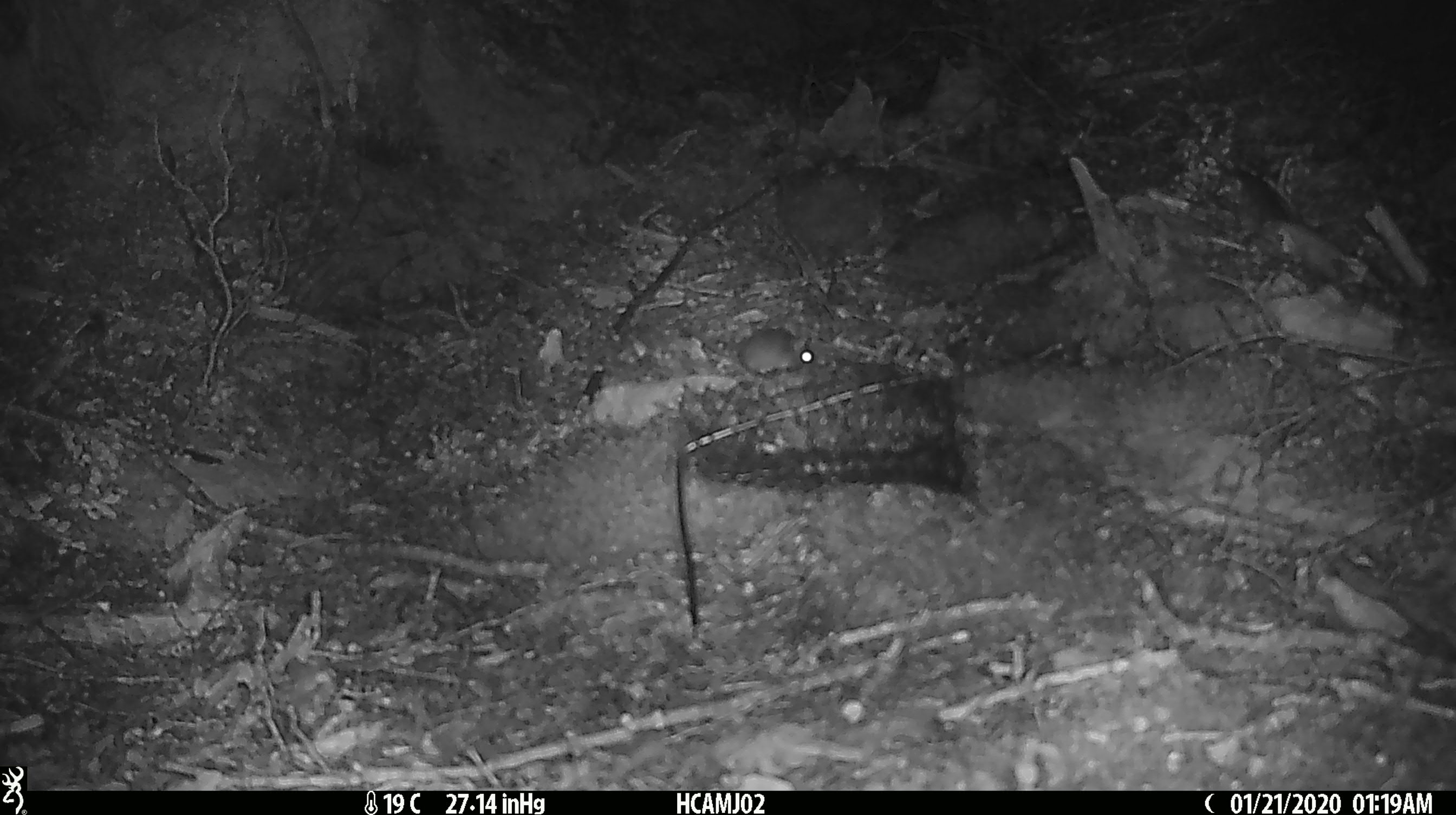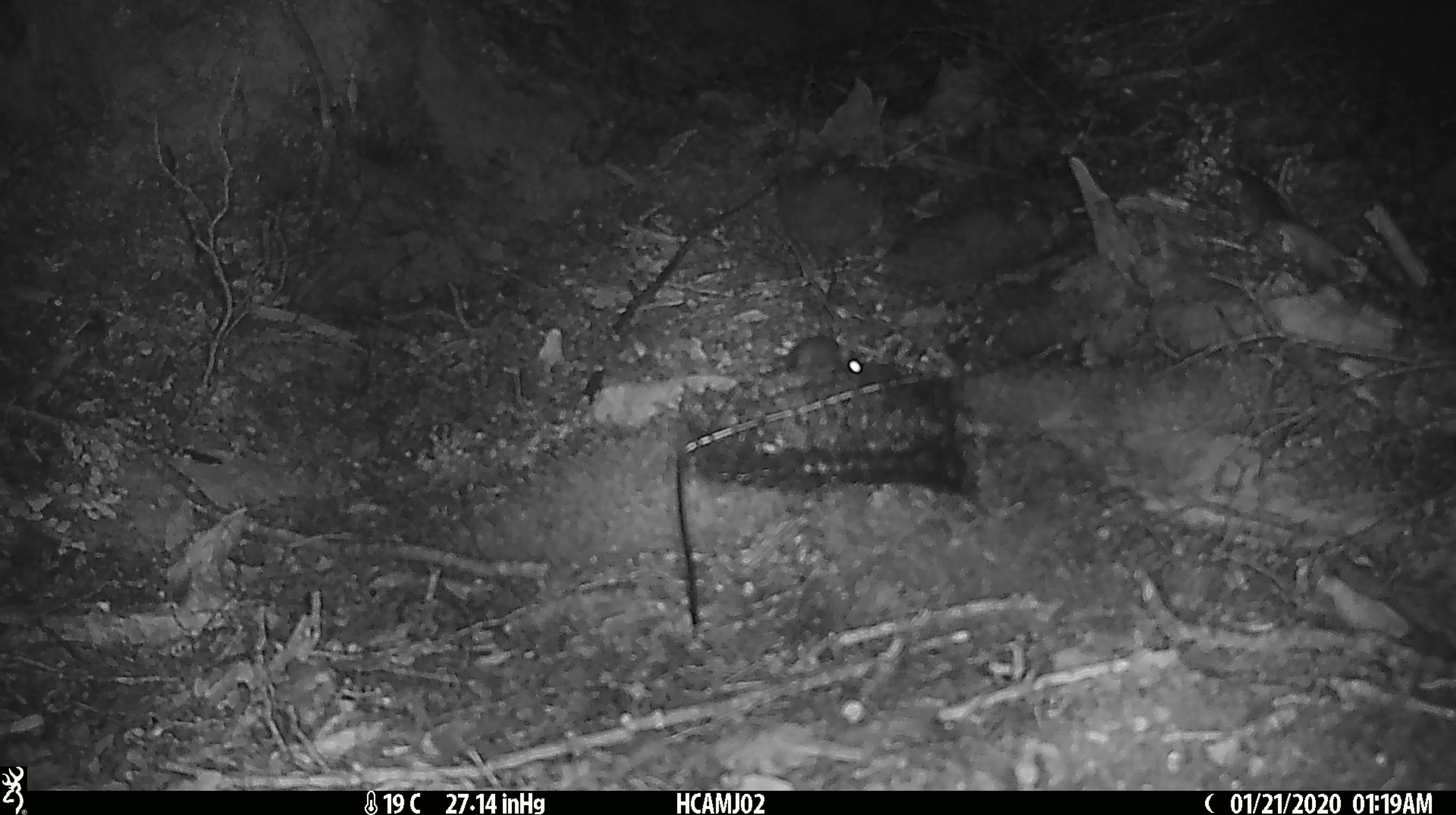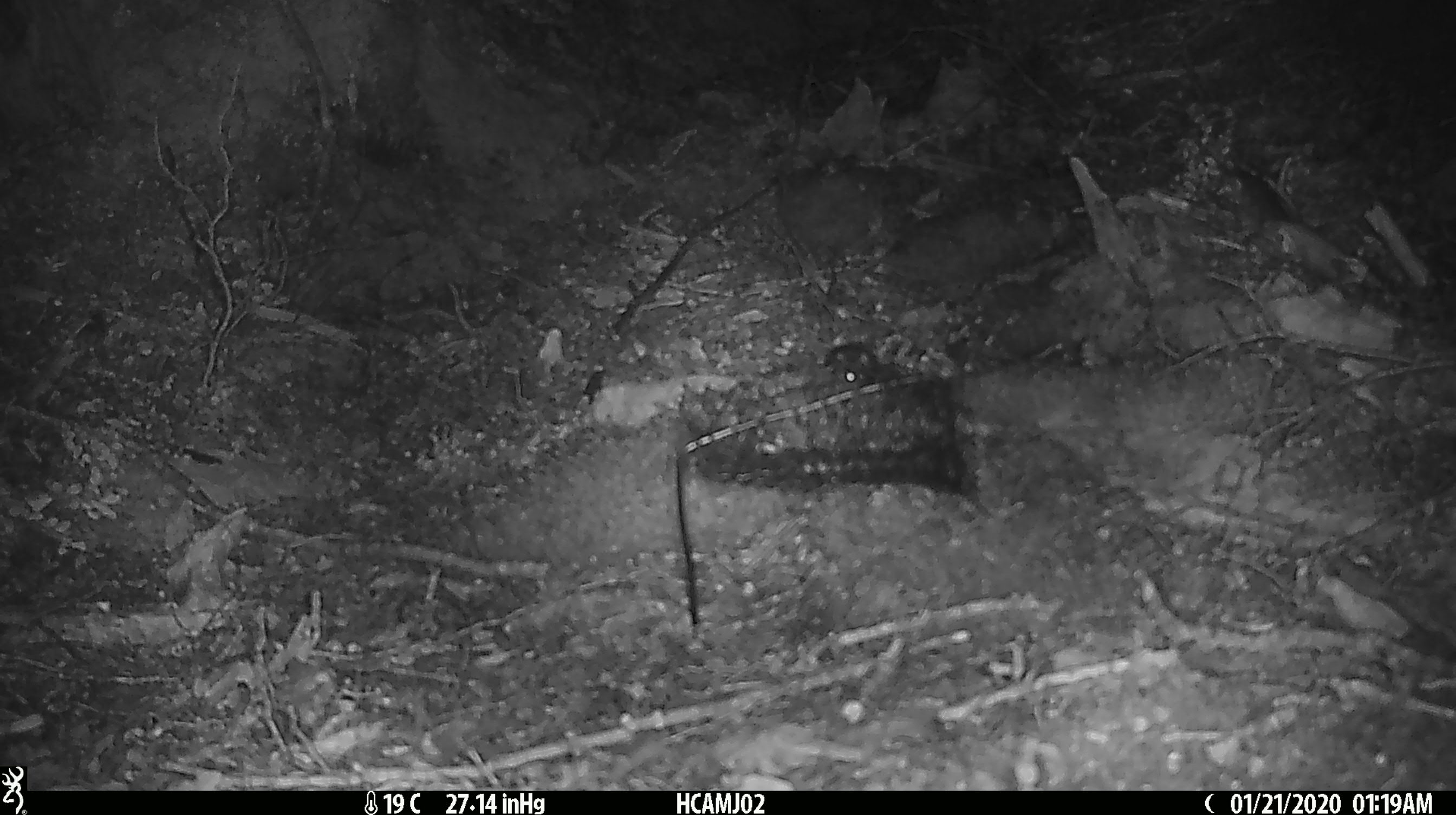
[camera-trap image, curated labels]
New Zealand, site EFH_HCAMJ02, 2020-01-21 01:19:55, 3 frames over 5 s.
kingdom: Animalia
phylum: Chordata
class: Mammalia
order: Rodentia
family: Muridae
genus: Mus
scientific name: Mus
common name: mouse